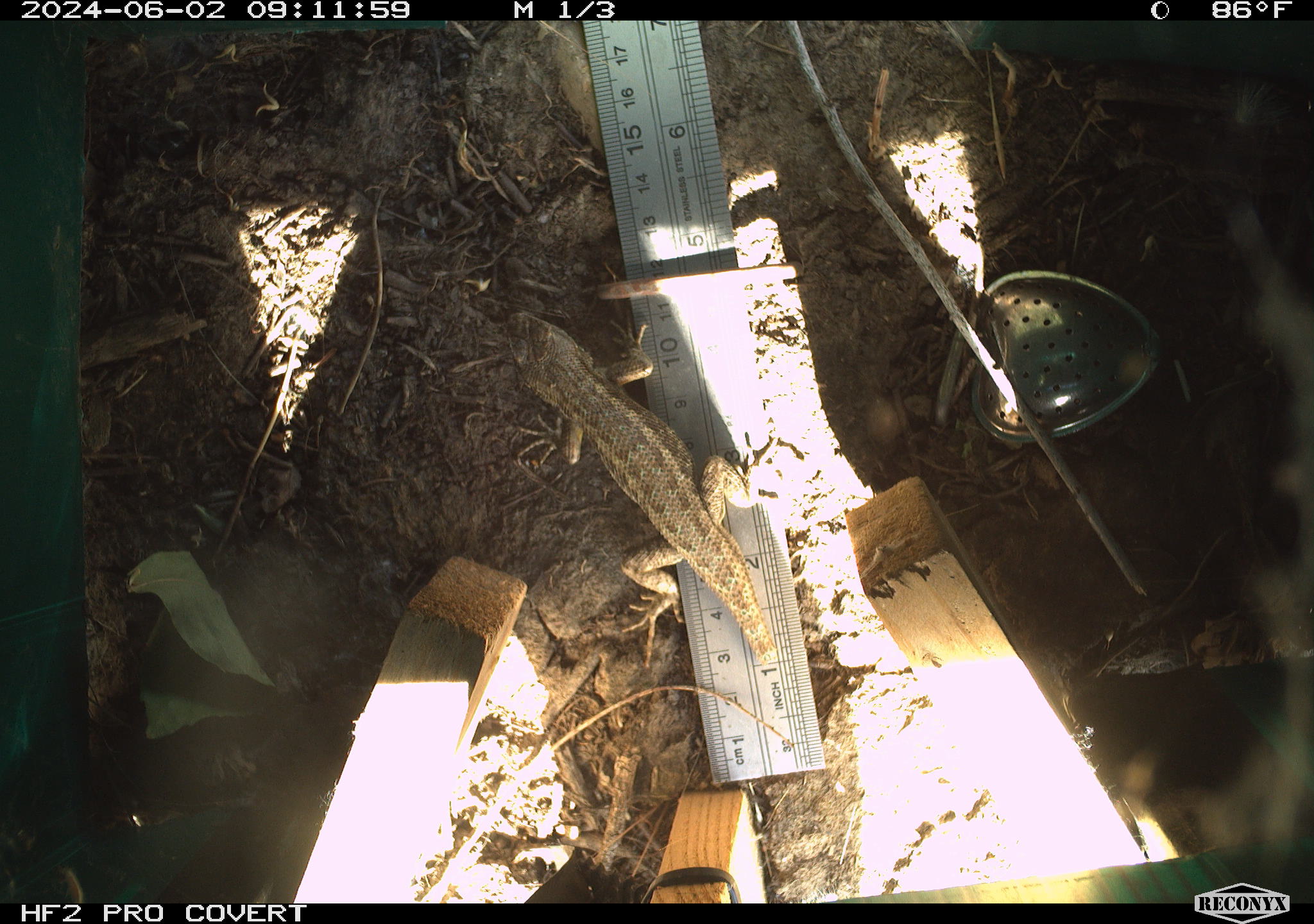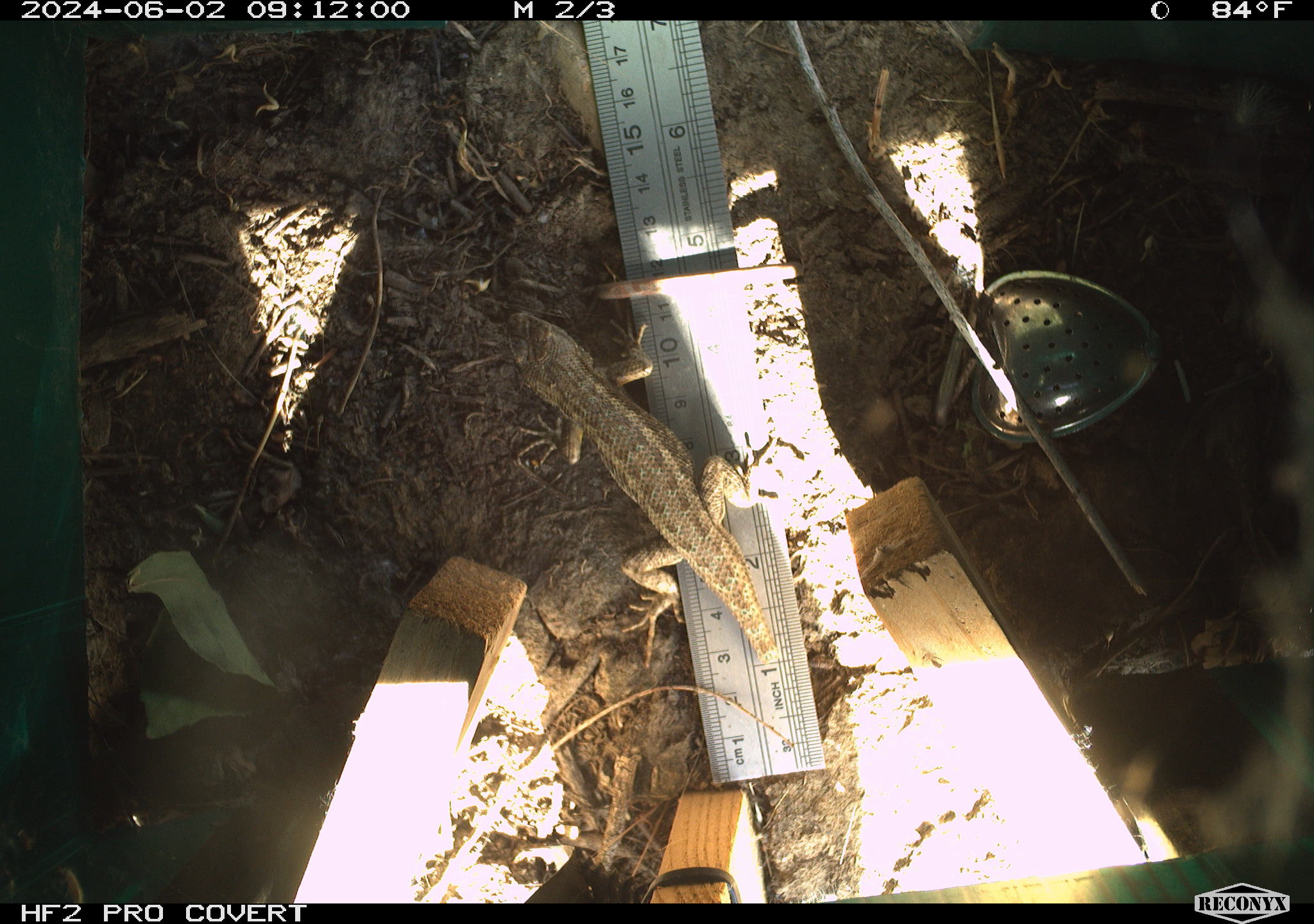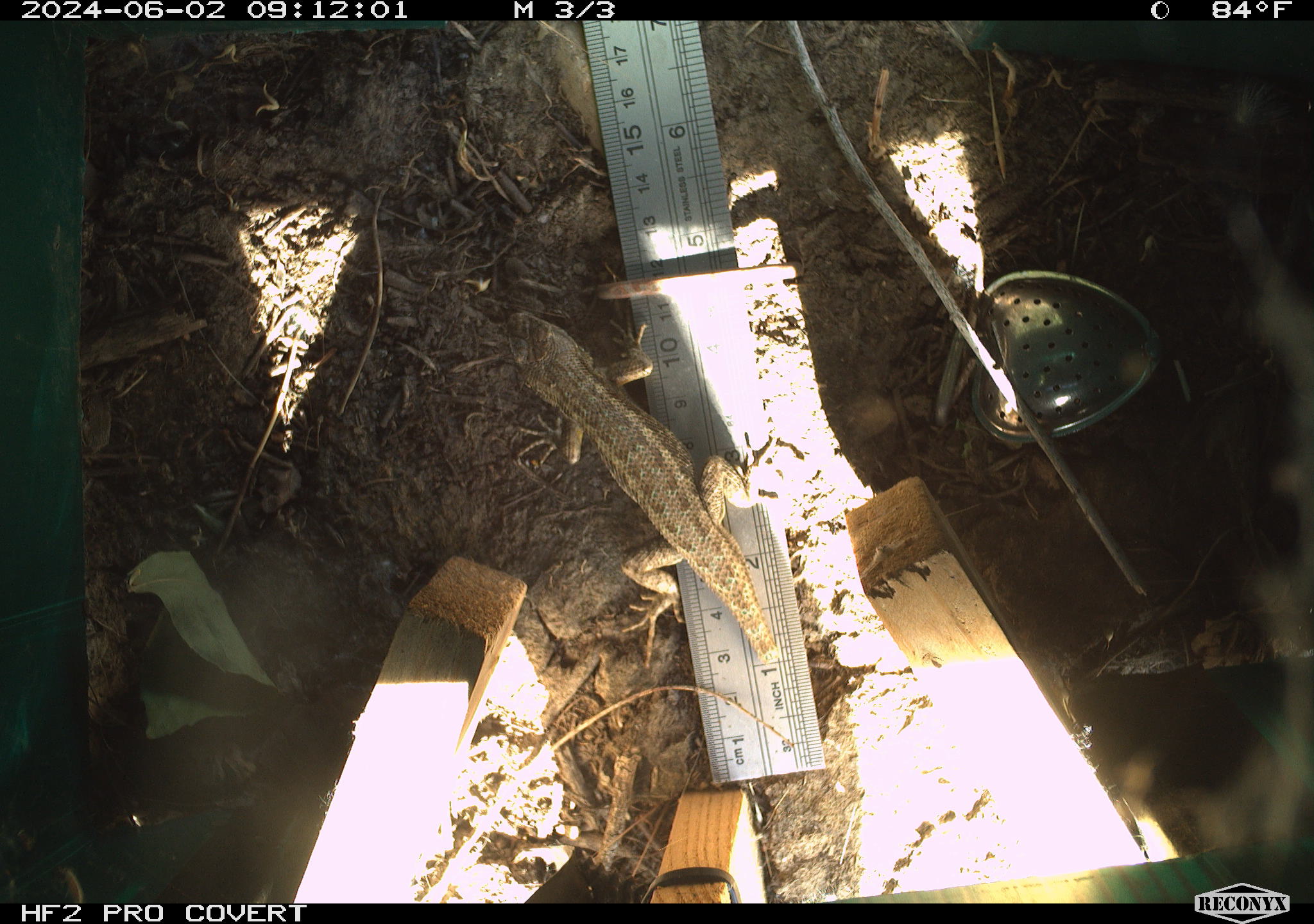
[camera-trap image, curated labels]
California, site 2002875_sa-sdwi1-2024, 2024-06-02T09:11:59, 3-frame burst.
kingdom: Animalia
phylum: Chordata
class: Reptilia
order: Squamata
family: Phrynosomatidae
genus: Sceloporus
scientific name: Sceloporus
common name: spiny lizards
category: sceloporus species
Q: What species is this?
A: Sceloporus species (spiny lizards) (Sceloporus).